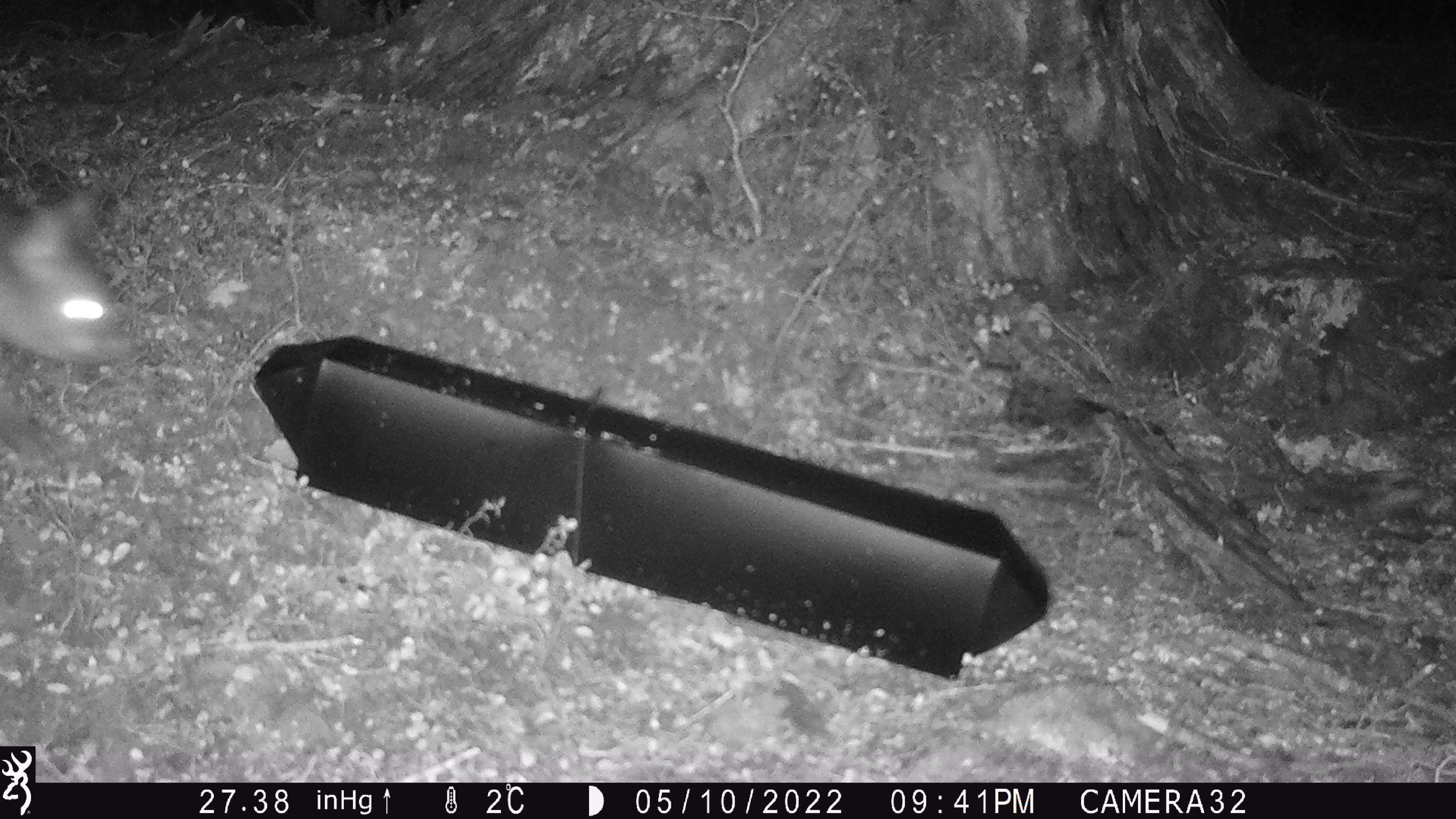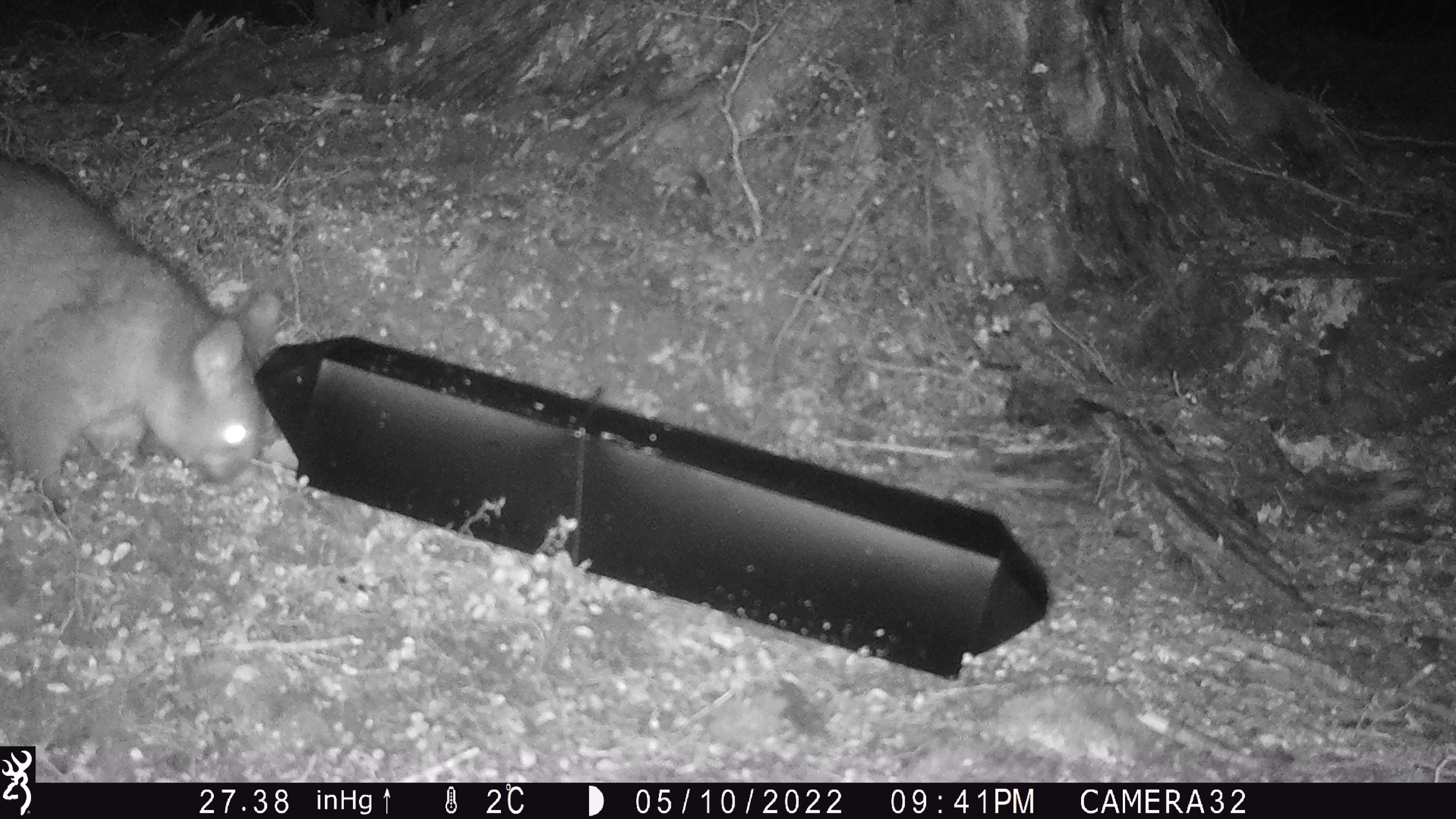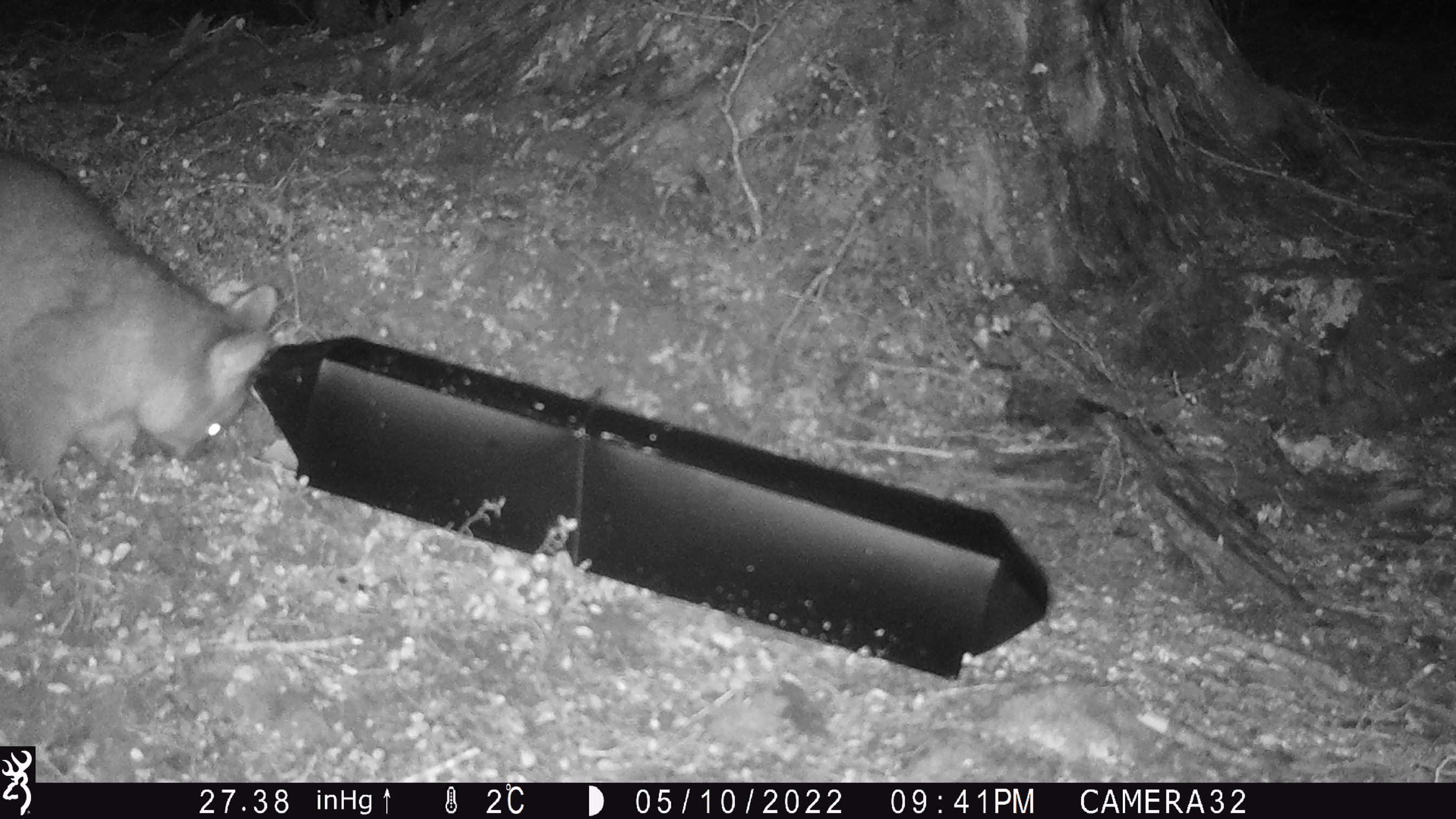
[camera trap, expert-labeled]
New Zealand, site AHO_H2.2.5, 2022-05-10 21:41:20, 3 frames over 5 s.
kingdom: Animalia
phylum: Chordata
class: Mammalia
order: Diprotodontia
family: Phalangeridae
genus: Trichosurus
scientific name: Trichosurus vulpecula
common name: common brushtail possum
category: possum